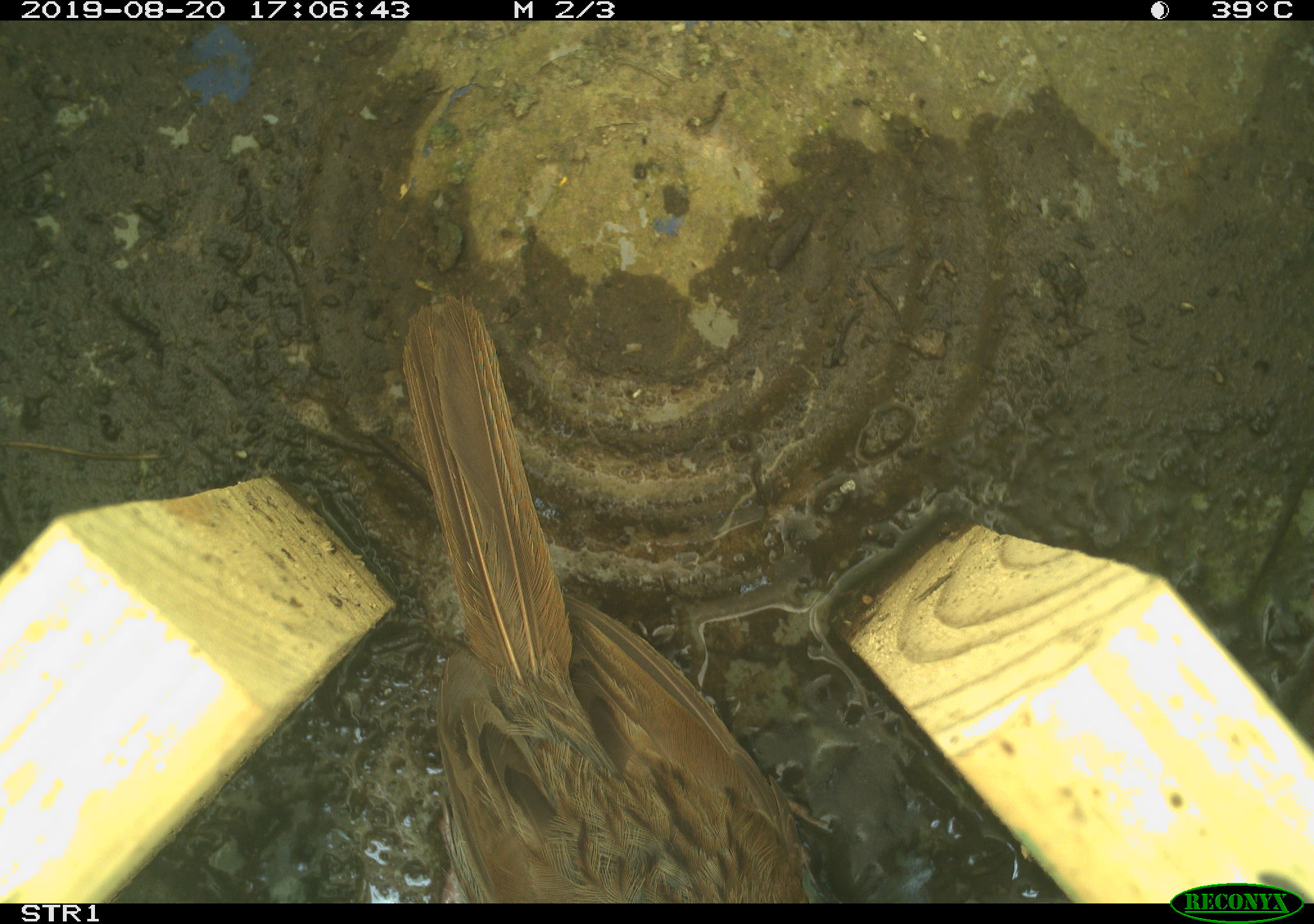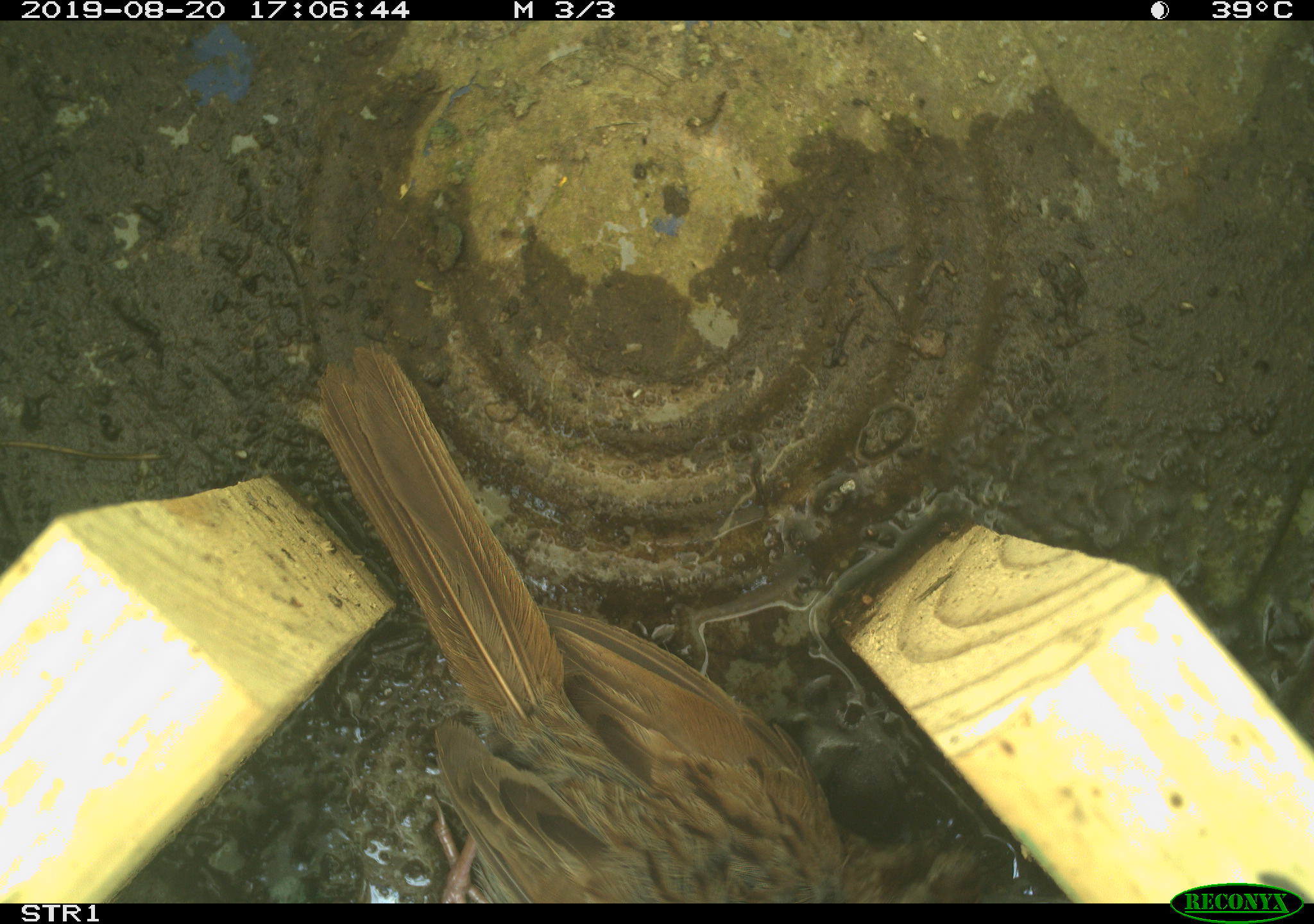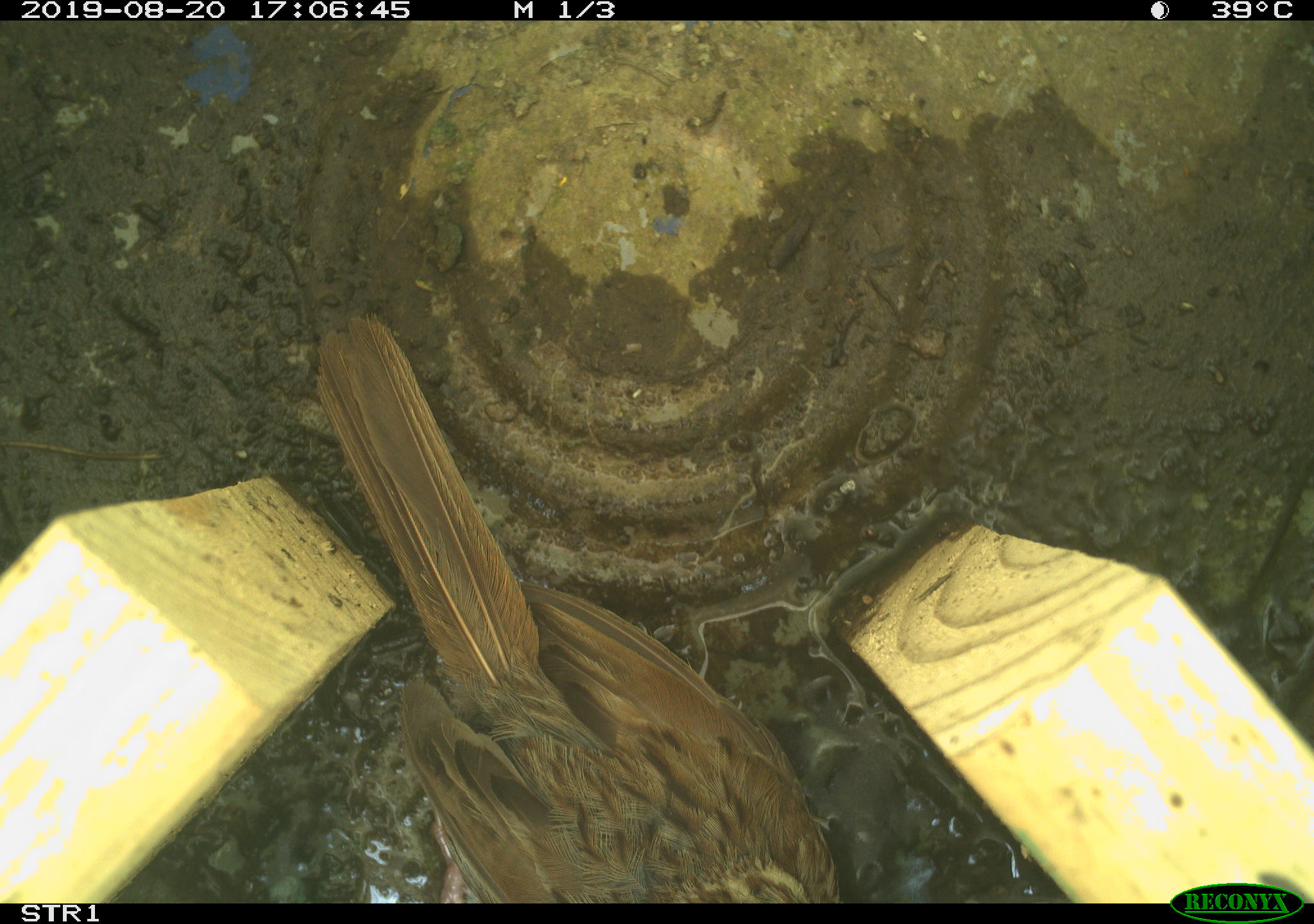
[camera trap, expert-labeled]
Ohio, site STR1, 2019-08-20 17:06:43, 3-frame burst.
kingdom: Animalia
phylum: Chordata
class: Aves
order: Passeriformes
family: Passerellidae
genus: Melospiza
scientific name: Melospiza melodia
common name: song sparrow